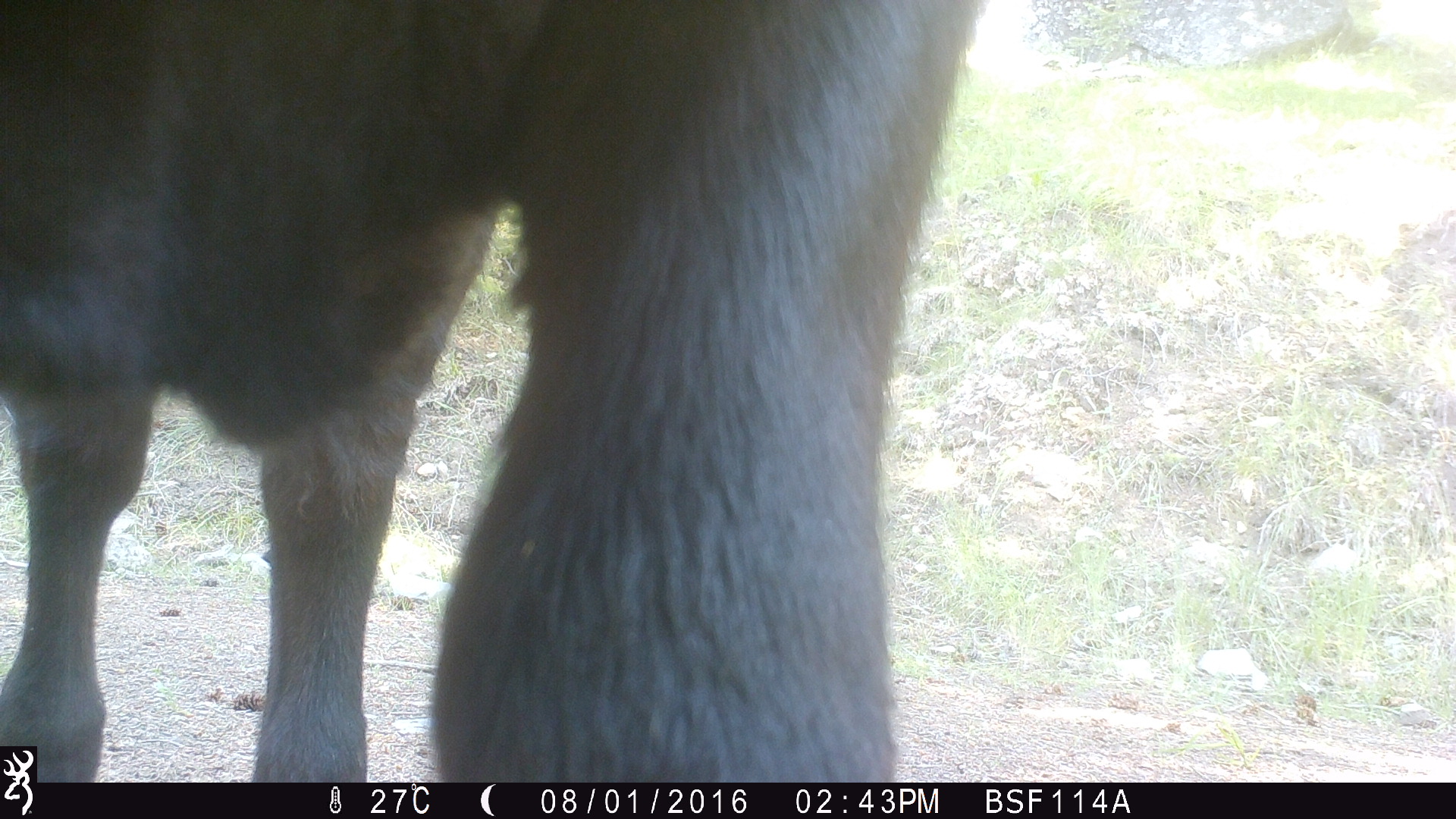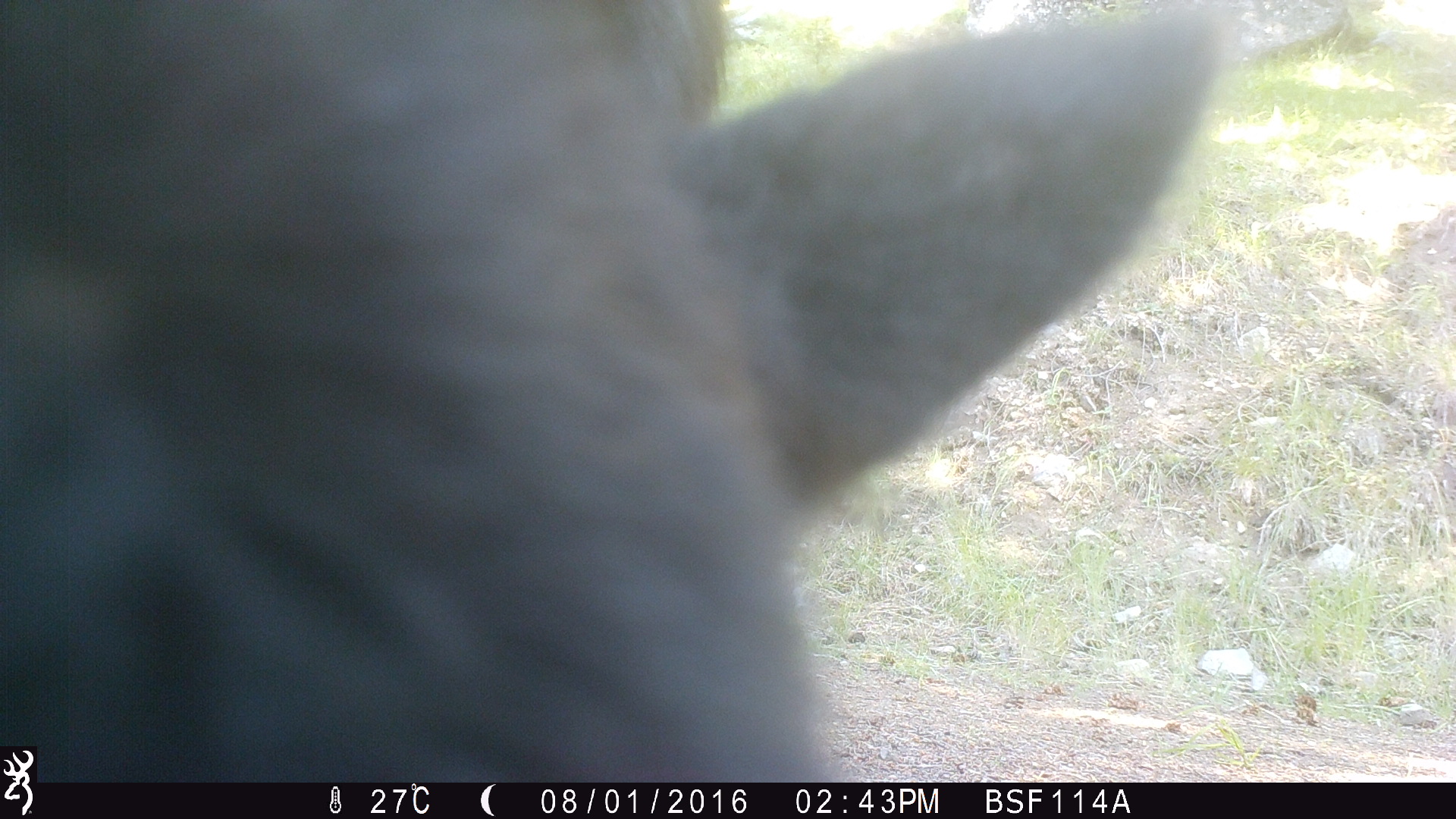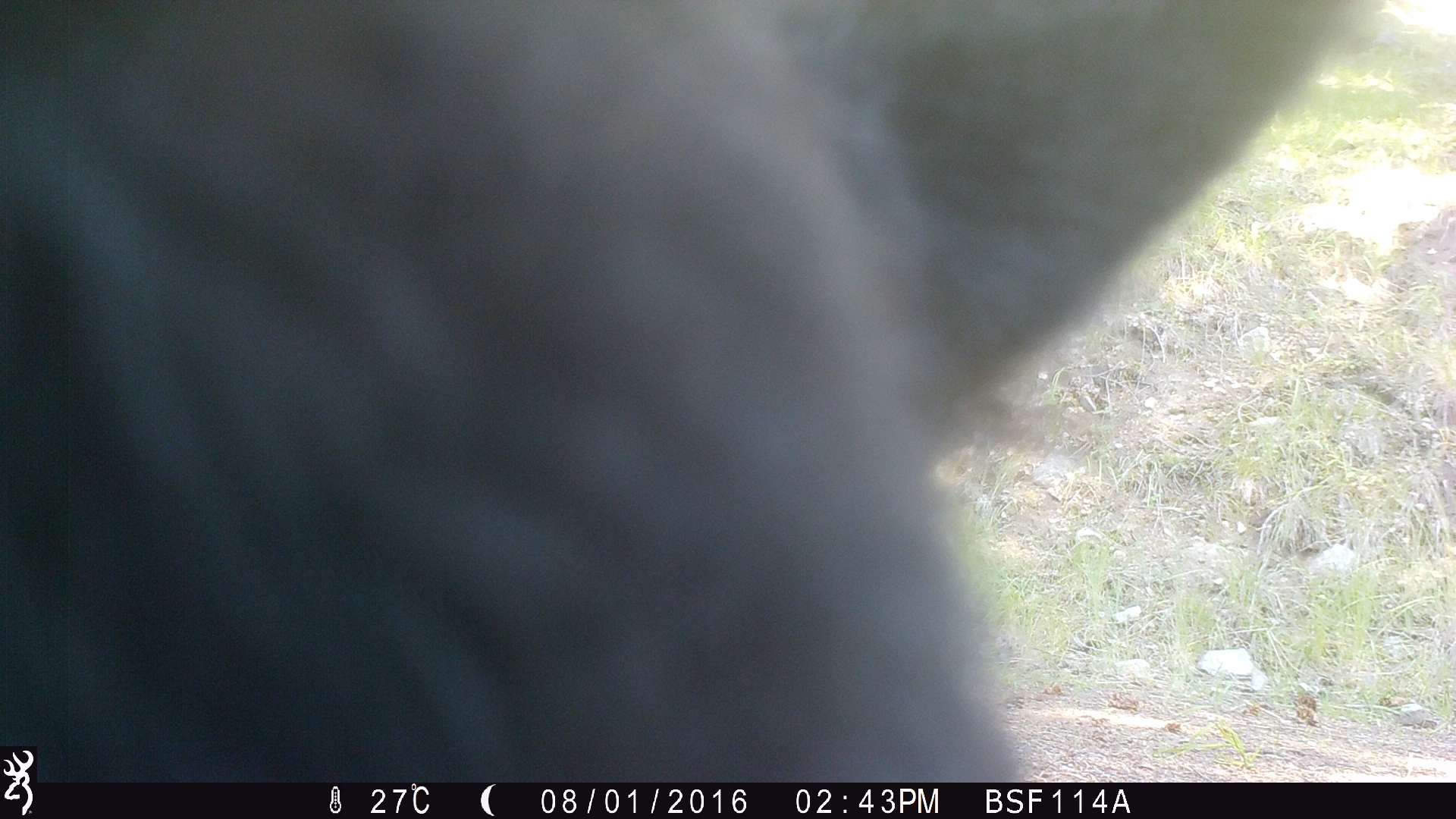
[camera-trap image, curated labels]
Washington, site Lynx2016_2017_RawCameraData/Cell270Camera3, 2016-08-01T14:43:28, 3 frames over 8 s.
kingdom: Animalia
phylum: Chordata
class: Mammalia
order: Artiodactyla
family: Bovidae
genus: Bos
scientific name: Bos taurus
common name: domestic cattle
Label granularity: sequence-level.